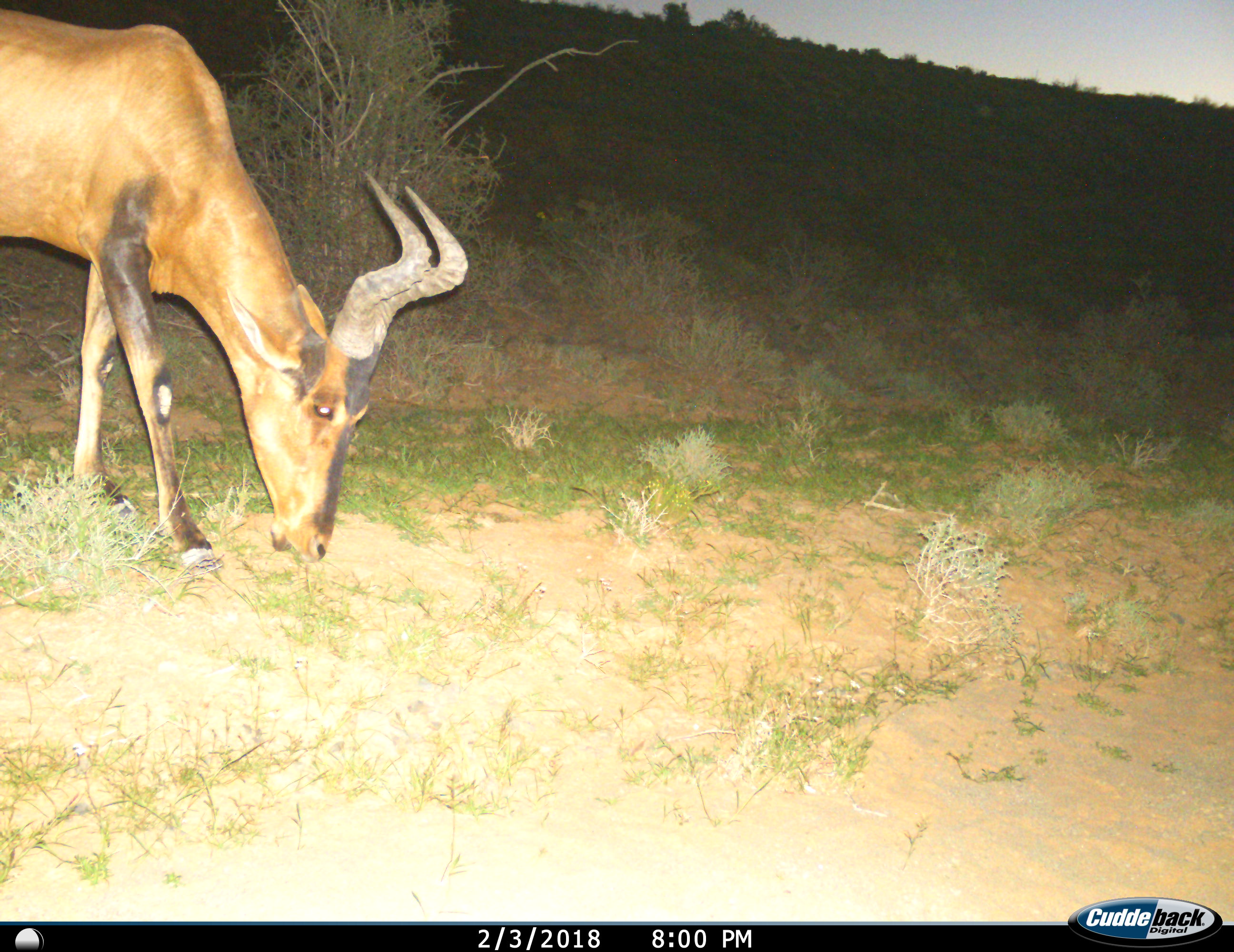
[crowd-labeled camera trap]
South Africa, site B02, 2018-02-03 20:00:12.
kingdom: Animalia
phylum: Chordata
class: Mammalia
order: Artiodactyla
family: Bovidae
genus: Alcelaphus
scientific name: Alcelaphus buselaphus caama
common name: red hartebeest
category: hartebeestred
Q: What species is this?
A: Hartebeestred (red hartebeest) (Alcelaphus buselaphus caama).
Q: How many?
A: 1.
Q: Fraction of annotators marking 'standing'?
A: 20%.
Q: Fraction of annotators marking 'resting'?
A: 0%.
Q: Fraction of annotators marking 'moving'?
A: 10%.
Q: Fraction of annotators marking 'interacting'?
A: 0%.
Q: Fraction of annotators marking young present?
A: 0%.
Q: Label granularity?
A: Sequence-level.